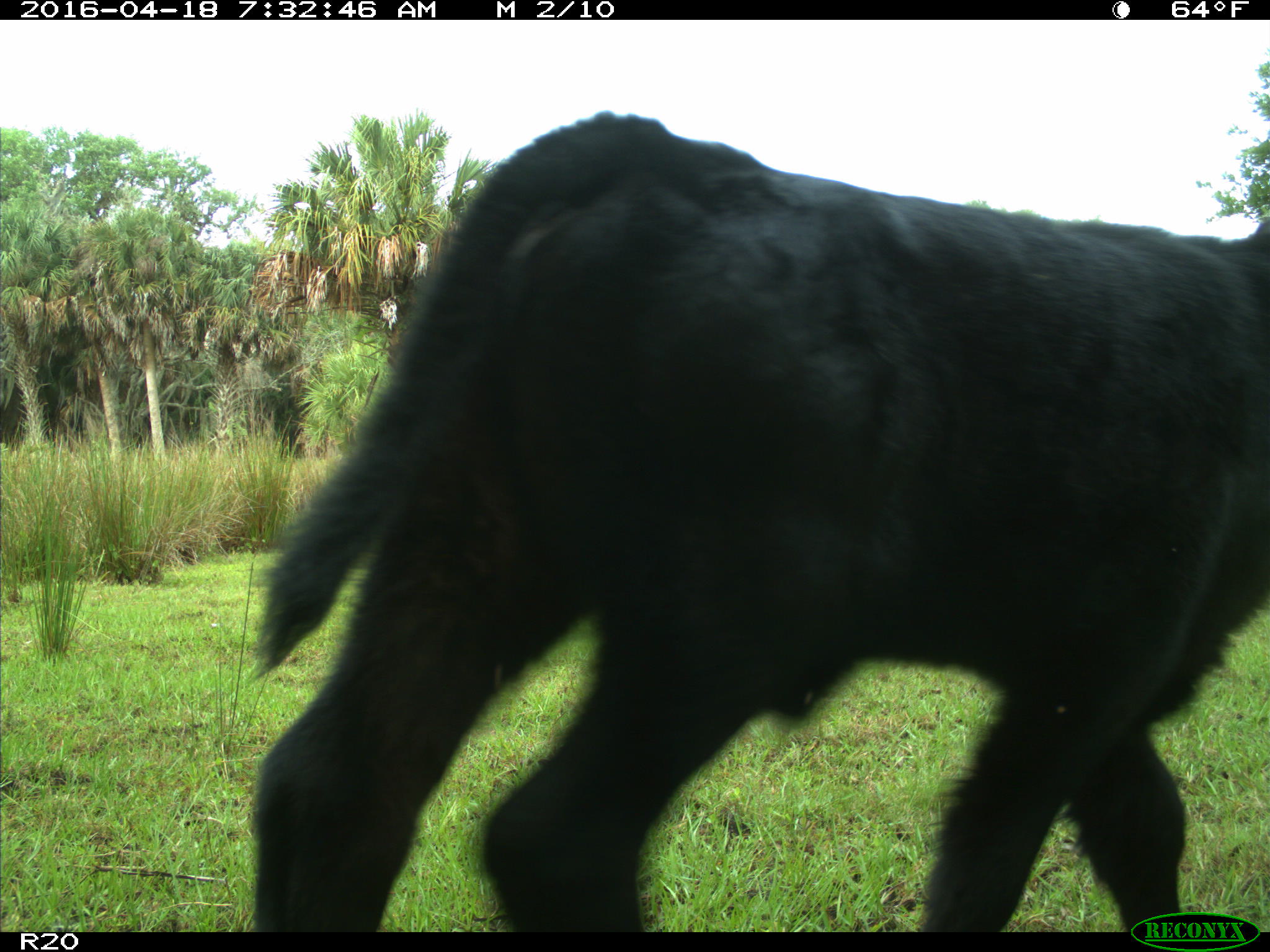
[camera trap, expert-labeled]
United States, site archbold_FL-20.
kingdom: Animalia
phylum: Chordata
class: Mammalia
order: Artiodactyla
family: Bovidae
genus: Bos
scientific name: Bos taurus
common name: domestic cow